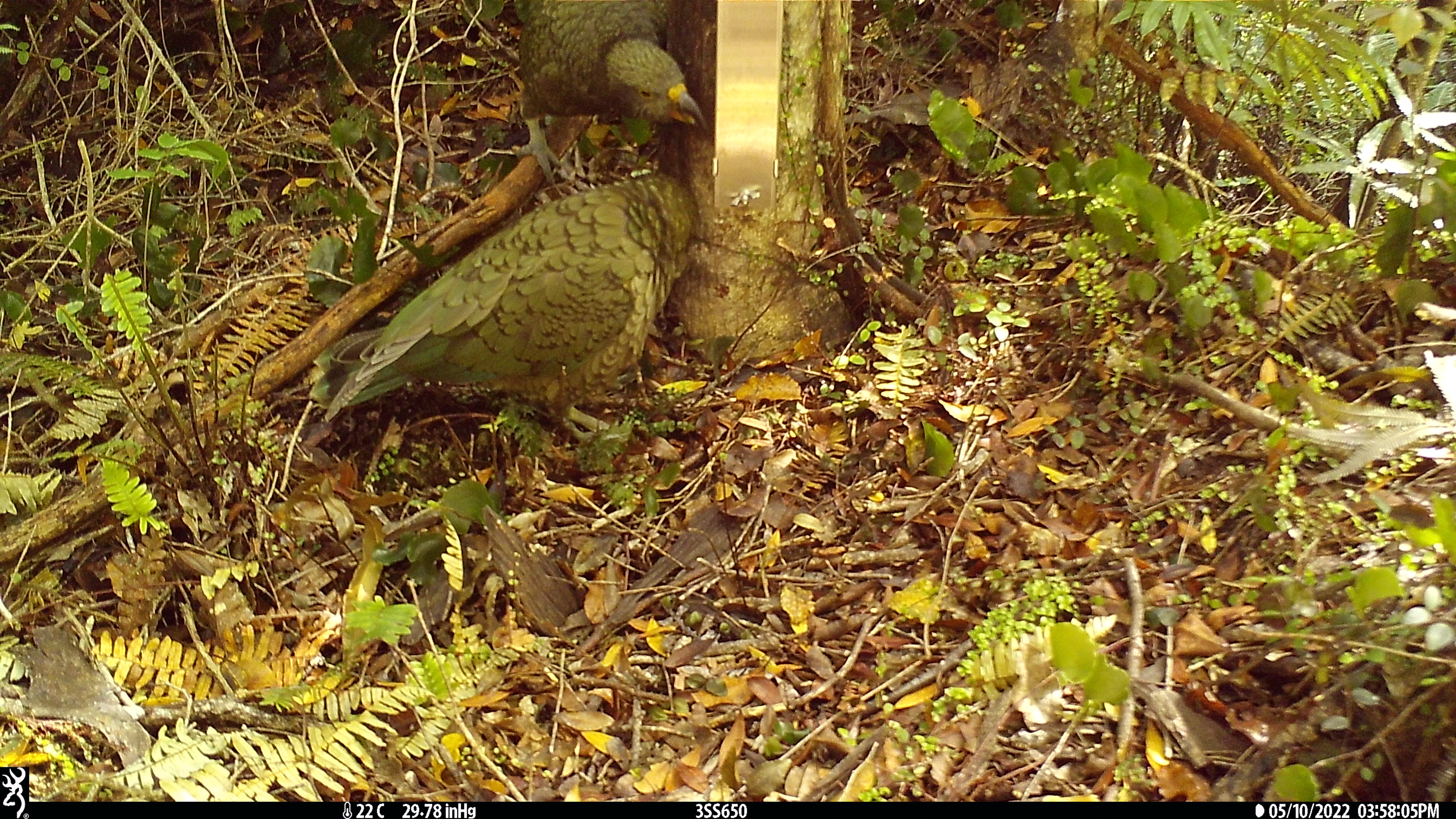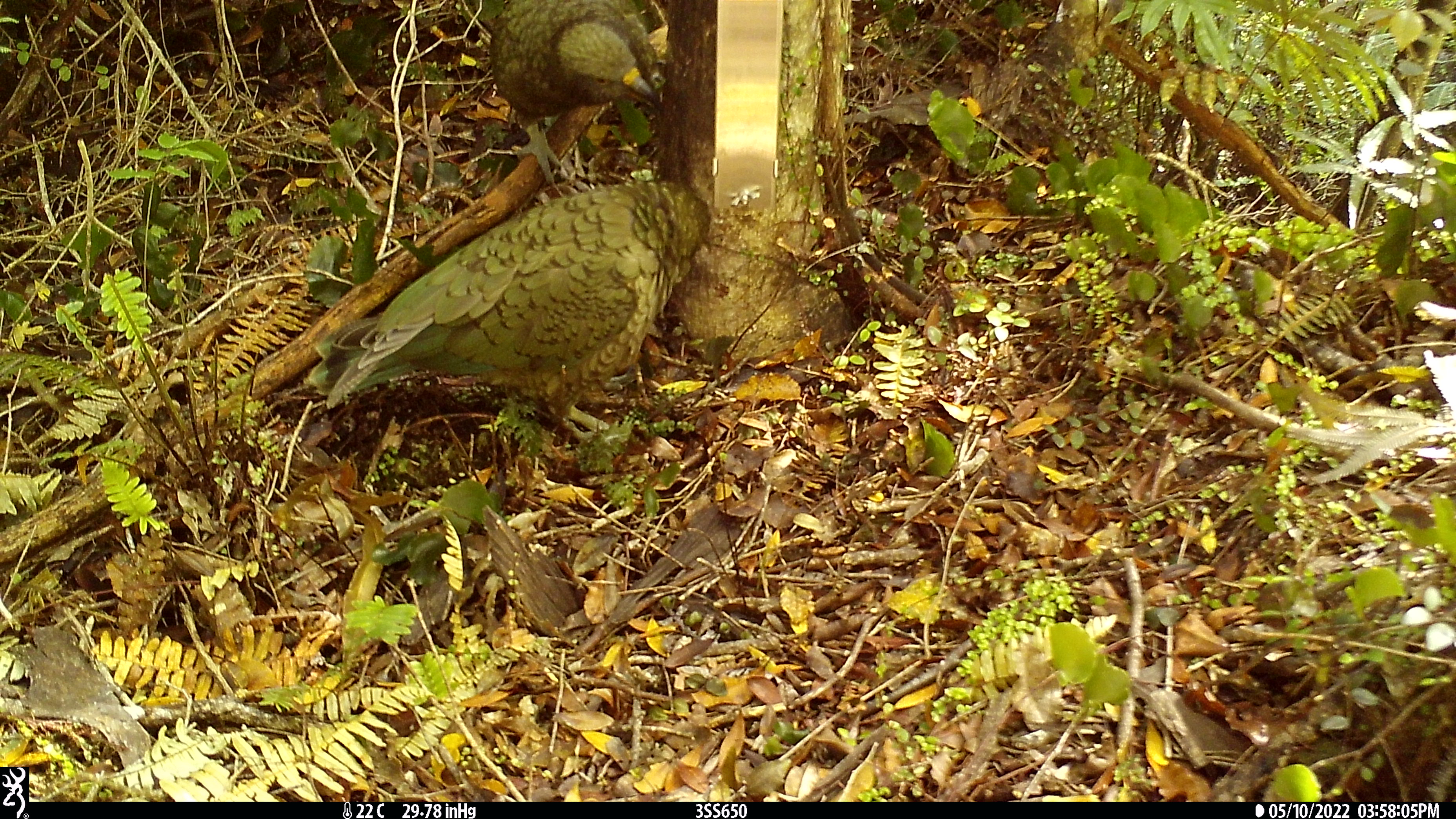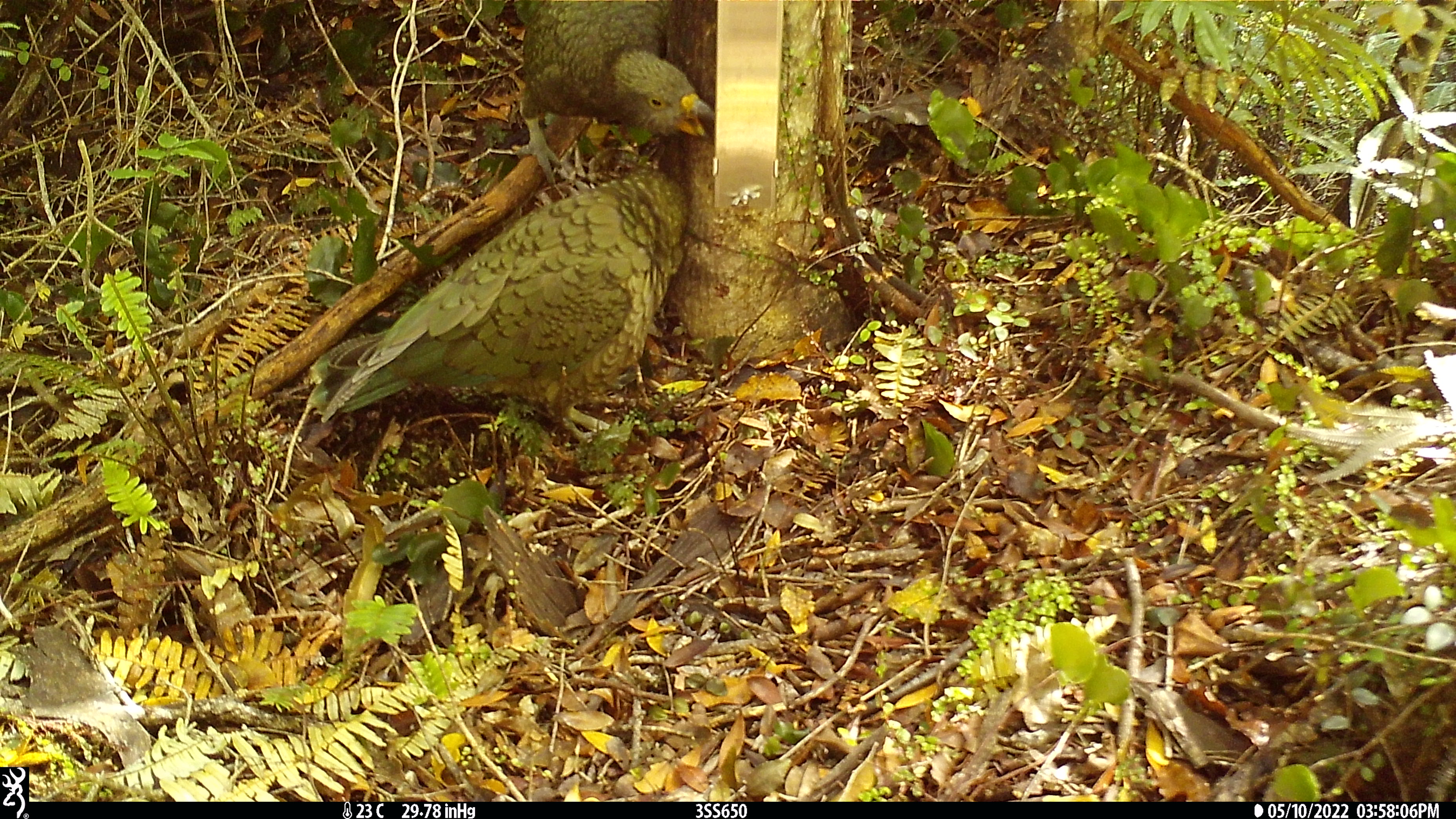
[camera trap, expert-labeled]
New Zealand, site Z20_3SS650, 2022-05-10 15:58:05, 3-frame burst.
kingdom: Animalia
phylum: Chordata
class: Aves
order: Psittaciformes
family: Strigopidae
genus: Nestor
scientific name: Nestor notabilis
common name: kea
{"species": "kea (Nestor notabilis)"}